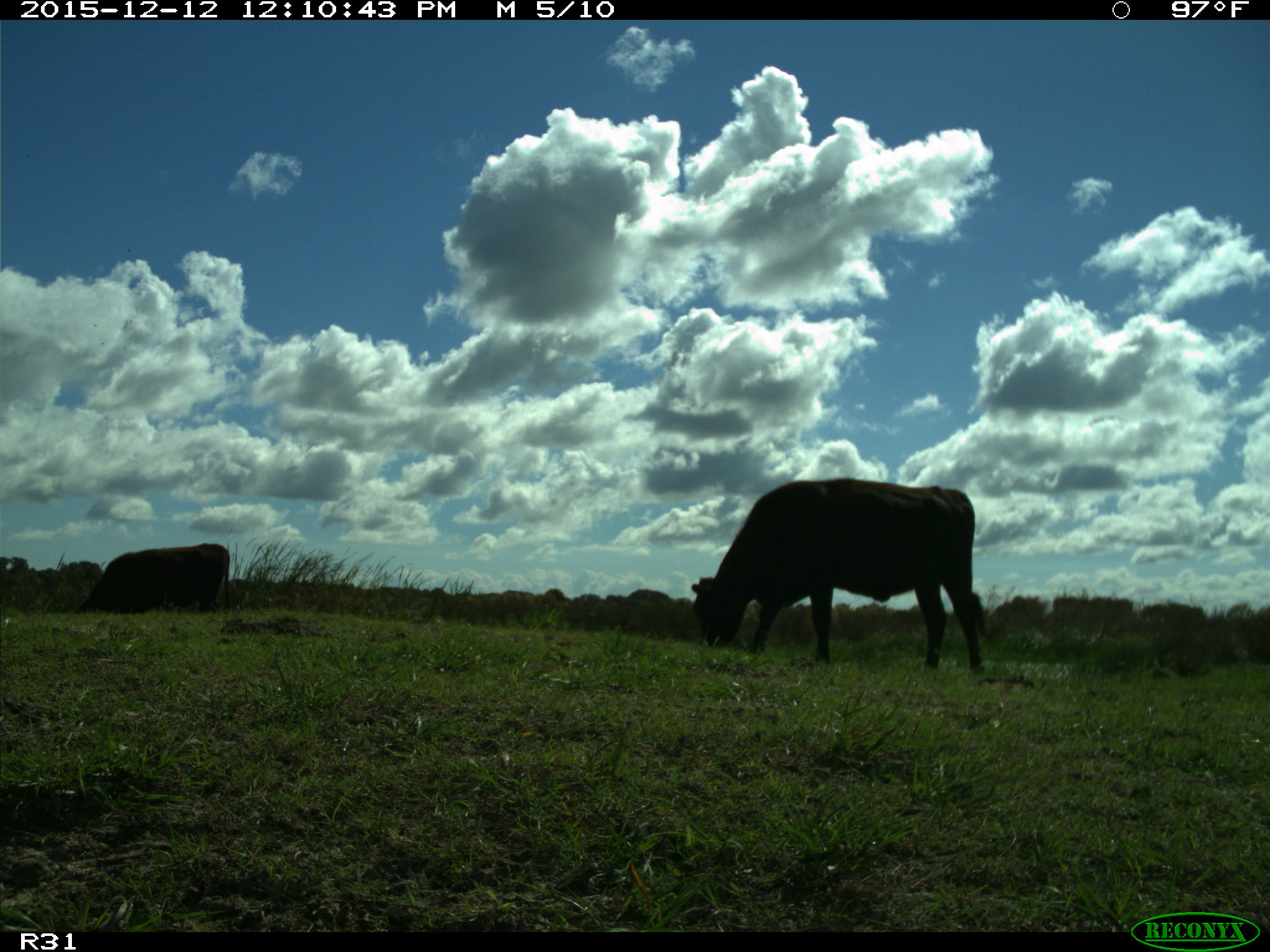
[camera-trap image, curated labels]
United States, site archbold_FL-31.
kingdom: Animalia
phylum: Chordata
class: Mammalia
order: Artiodactyla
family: Bovidae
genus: Bos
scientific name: Bos taurus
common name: domestic cow